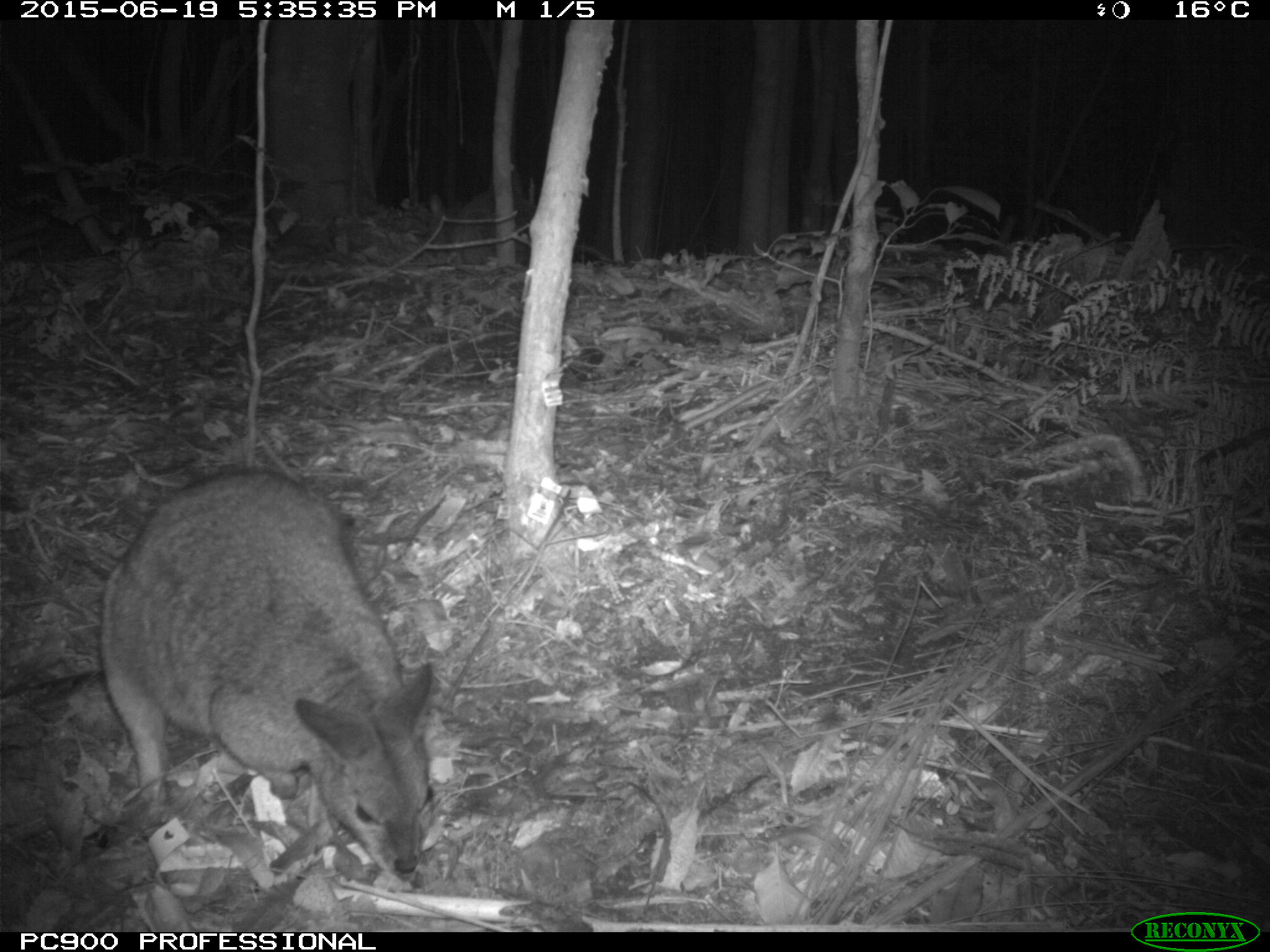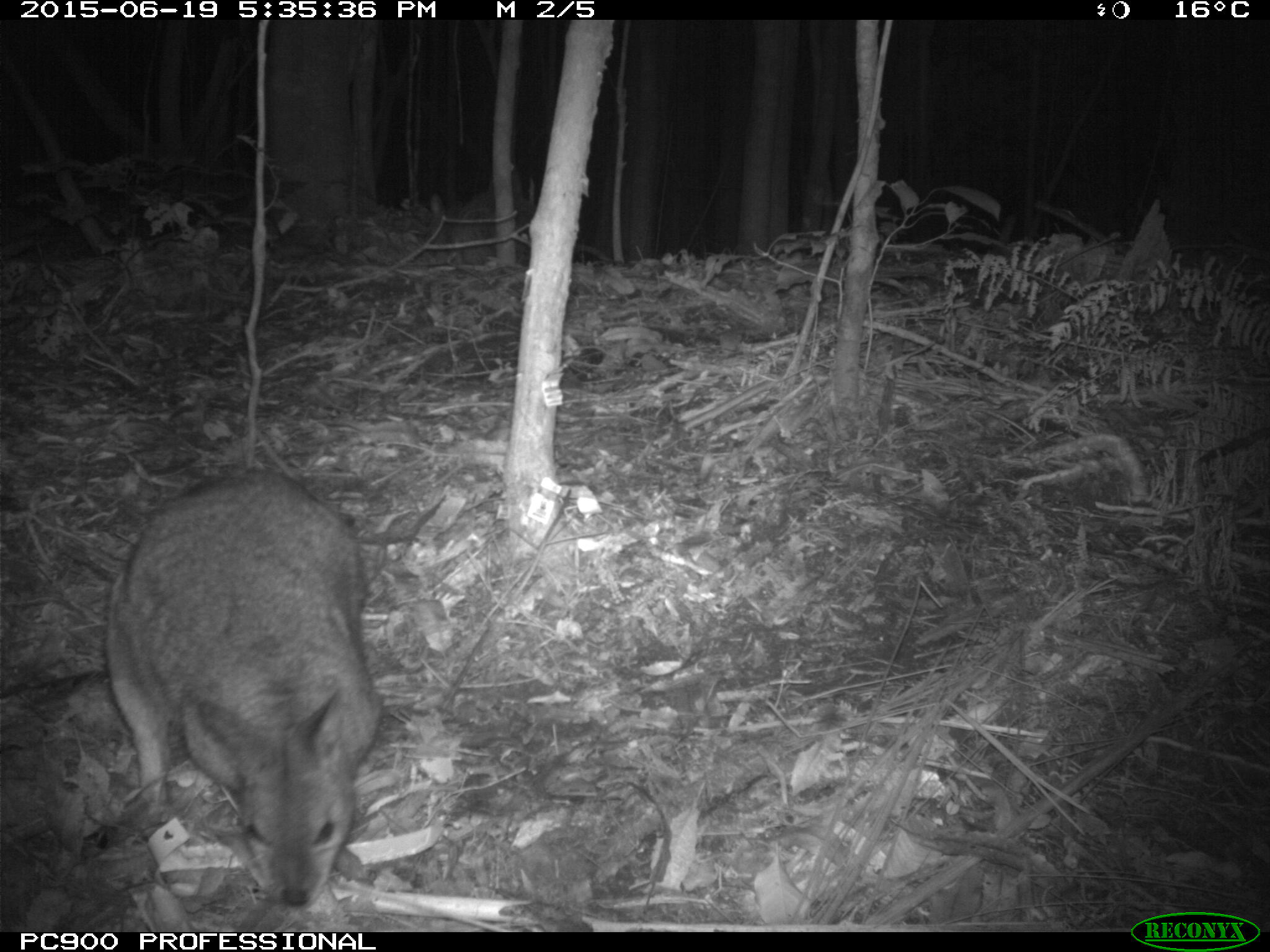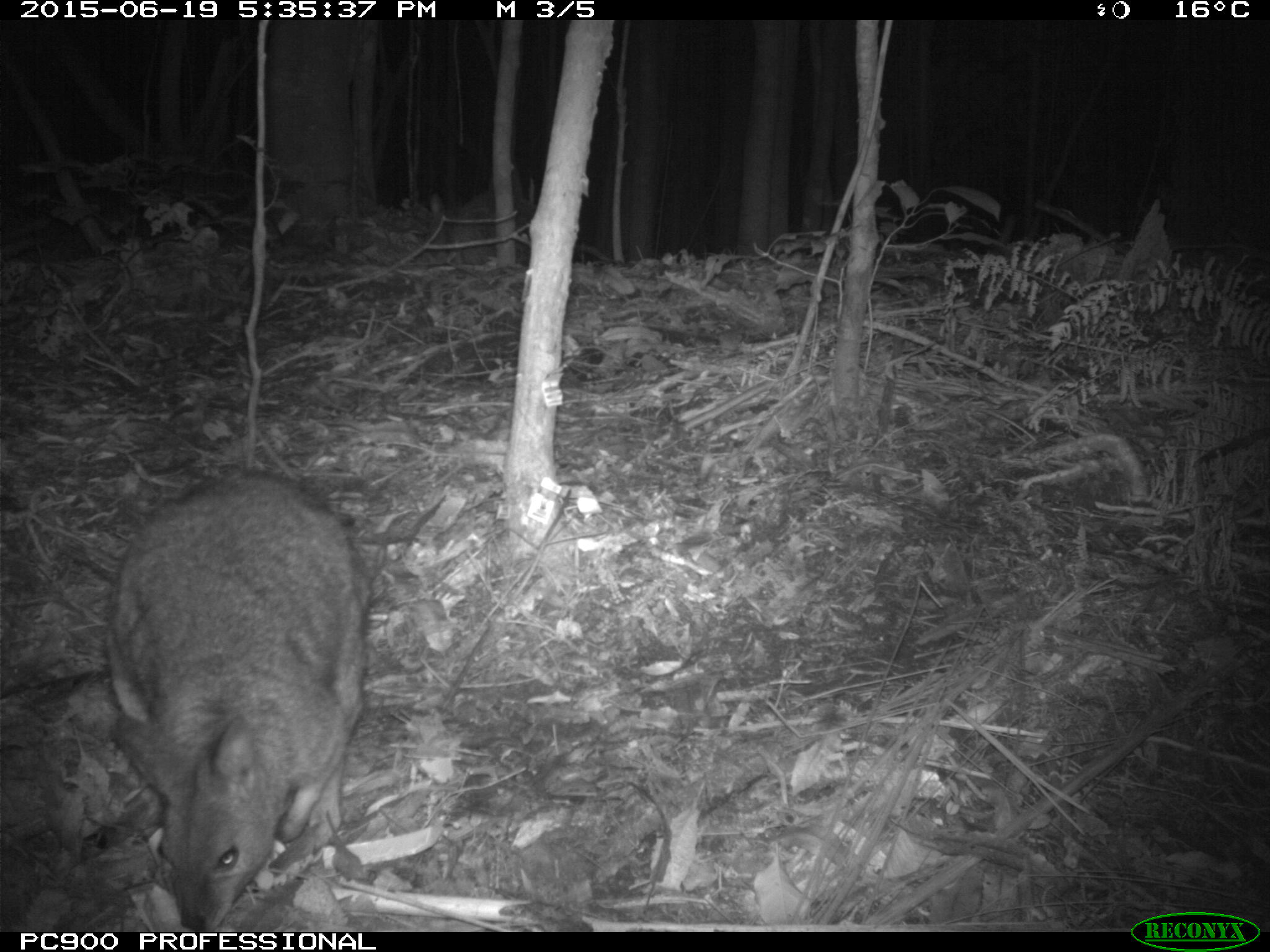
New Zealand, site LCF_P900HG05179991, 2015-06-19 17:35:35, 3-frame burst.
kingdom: Animalia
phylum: Chordata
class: Mammalia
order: Diprotodontia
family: Macropodidae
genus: Notamacropus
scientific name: Notamacropus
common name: wallaby